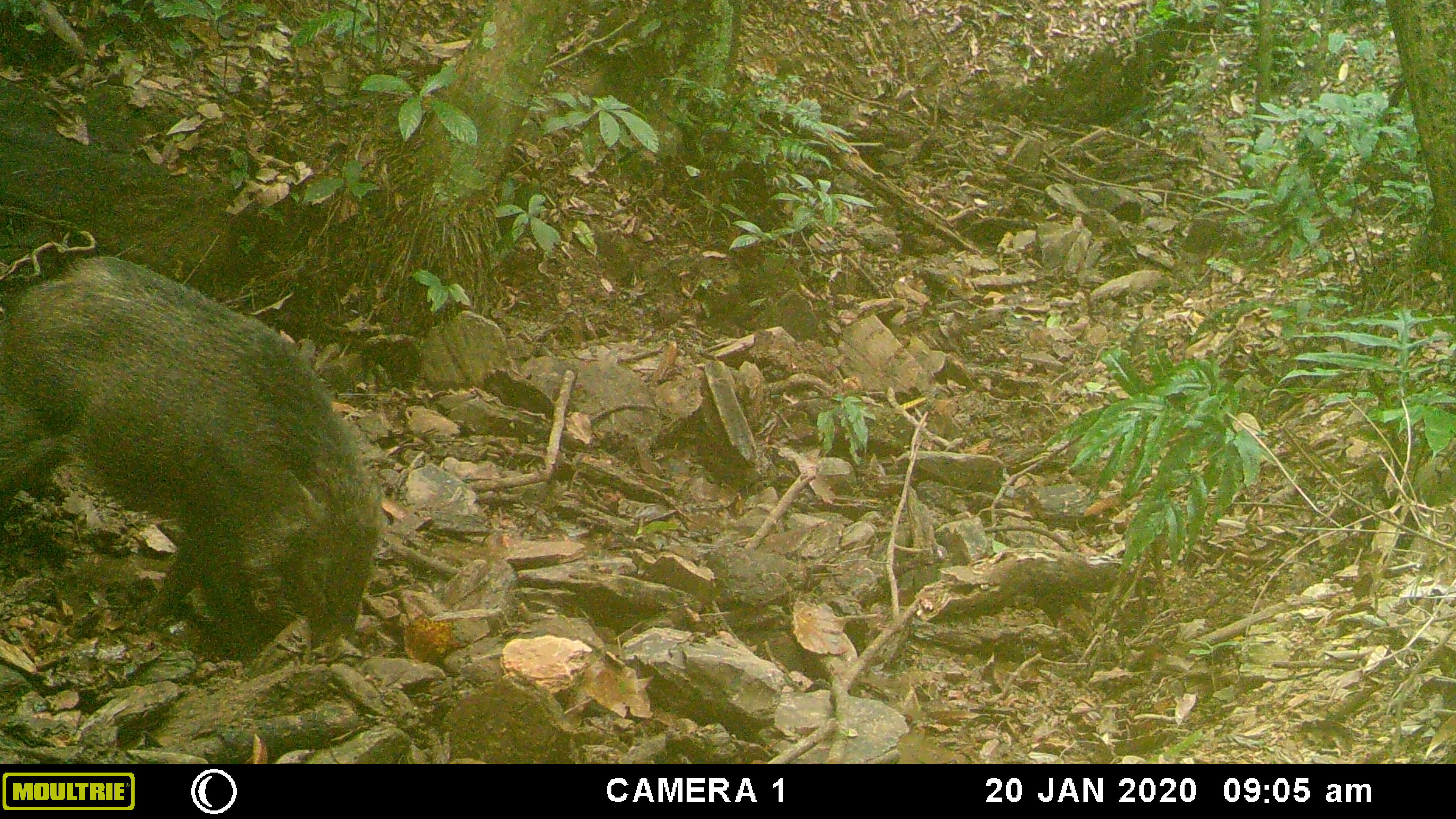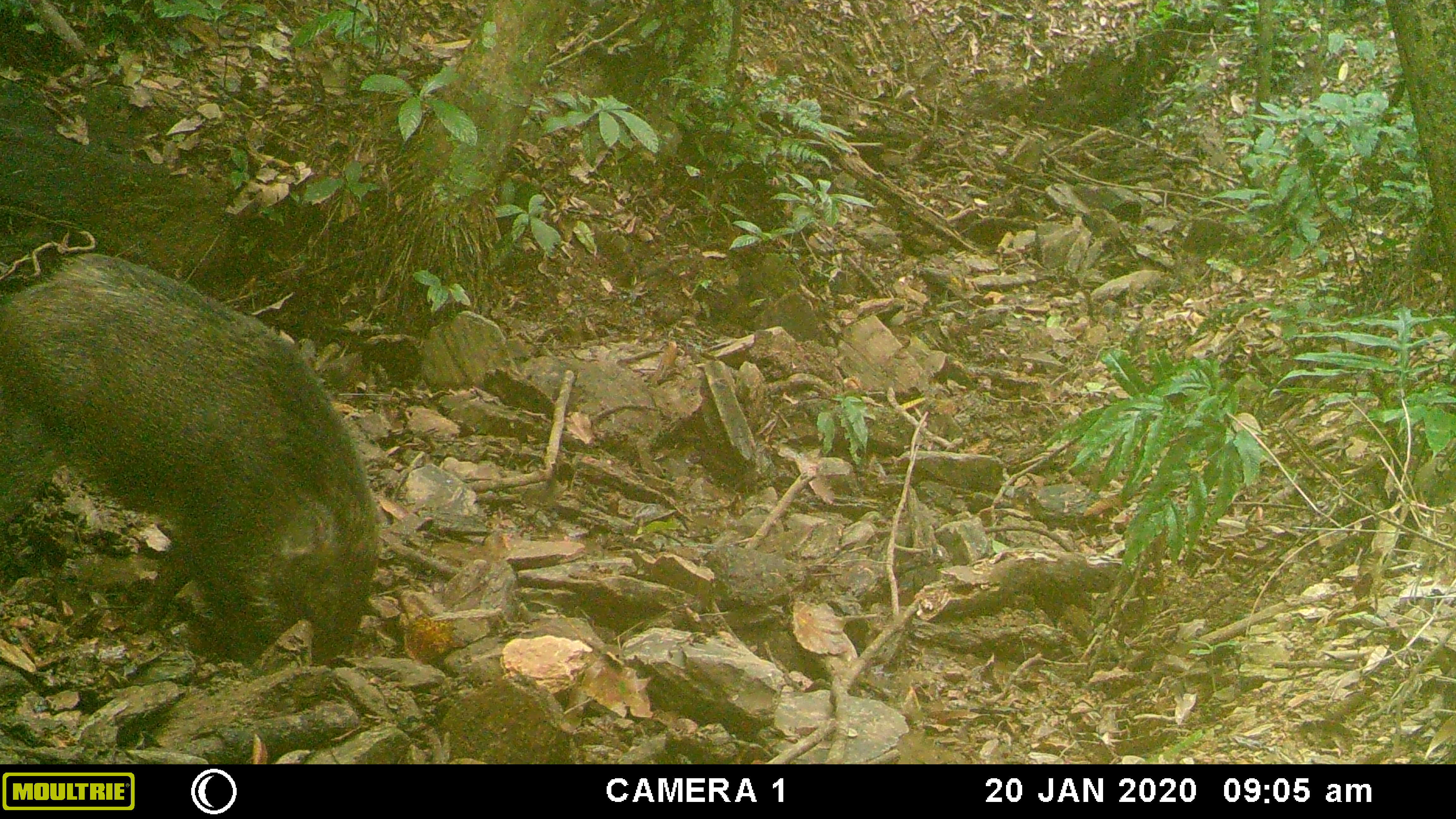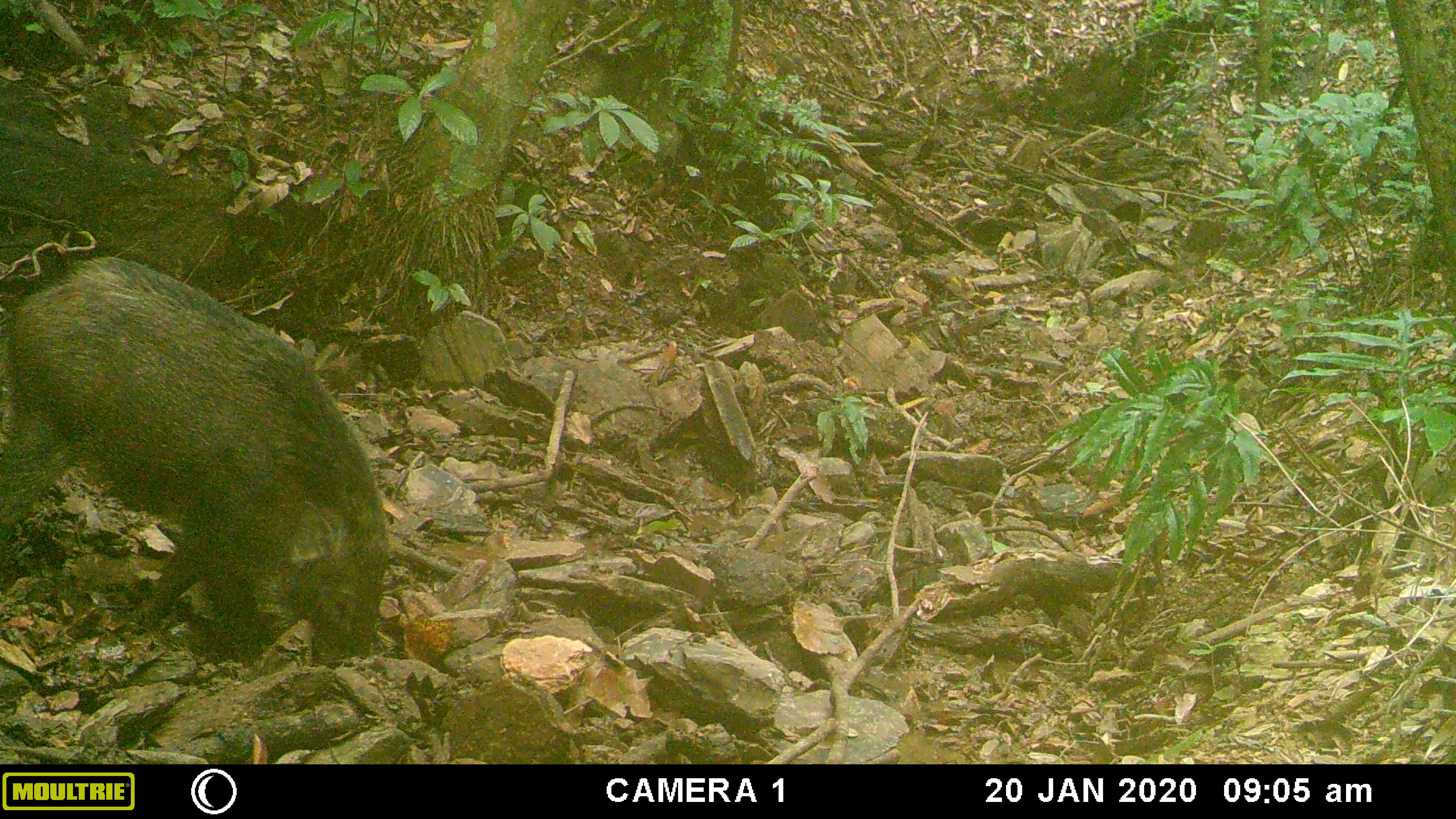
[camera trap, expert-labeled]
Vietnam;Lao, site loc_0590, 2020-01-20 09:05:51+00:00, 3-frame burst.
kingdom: Animalia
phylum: Chordata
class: Mammalia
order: Artiodactyla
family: Suidae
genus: Sus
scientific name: Sus scrofa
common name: eurasian wild pig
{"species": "eurasian wild pig (Sus scrofa)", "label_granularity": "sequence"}